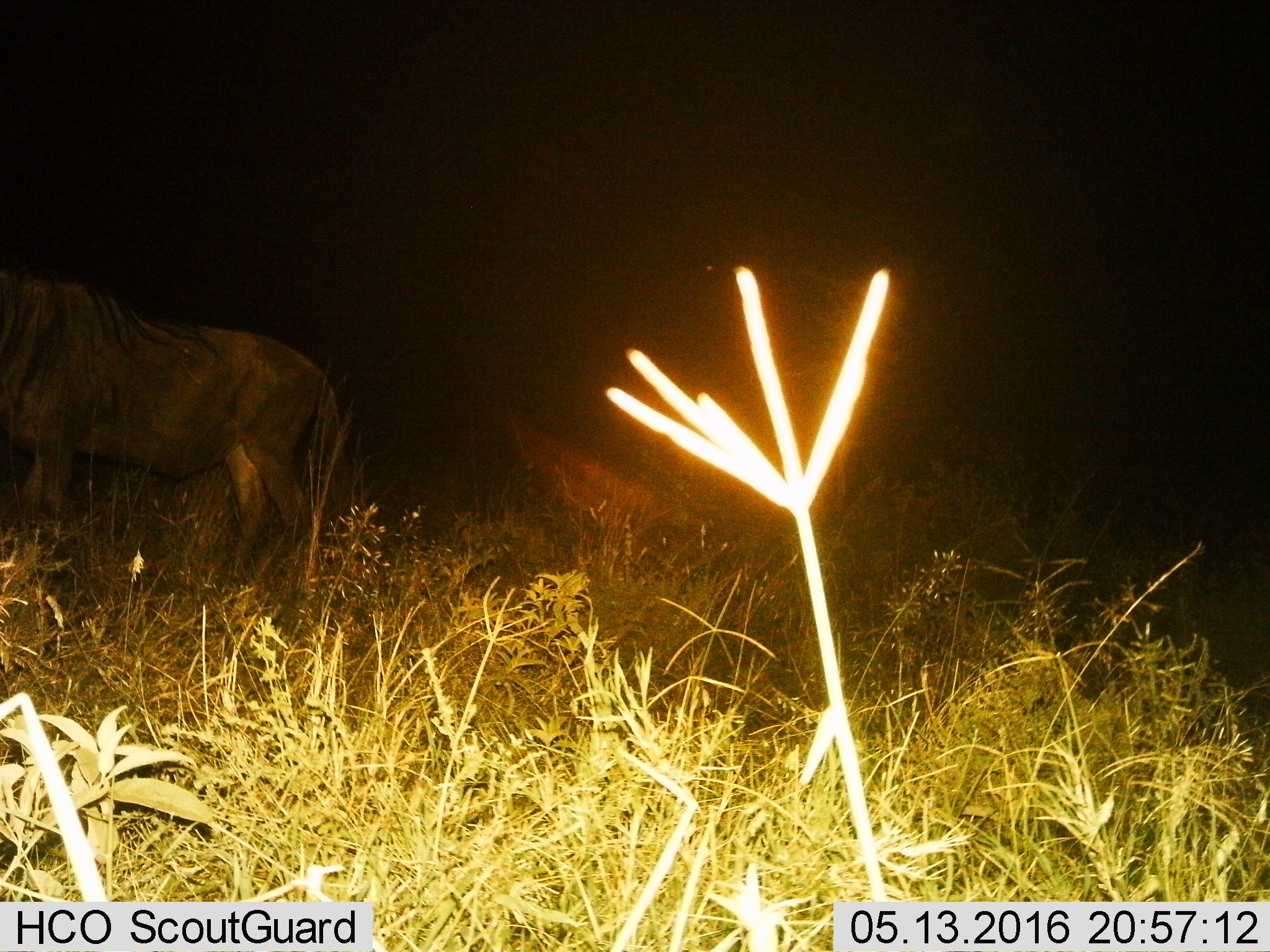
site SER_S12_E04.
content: unidentified animal